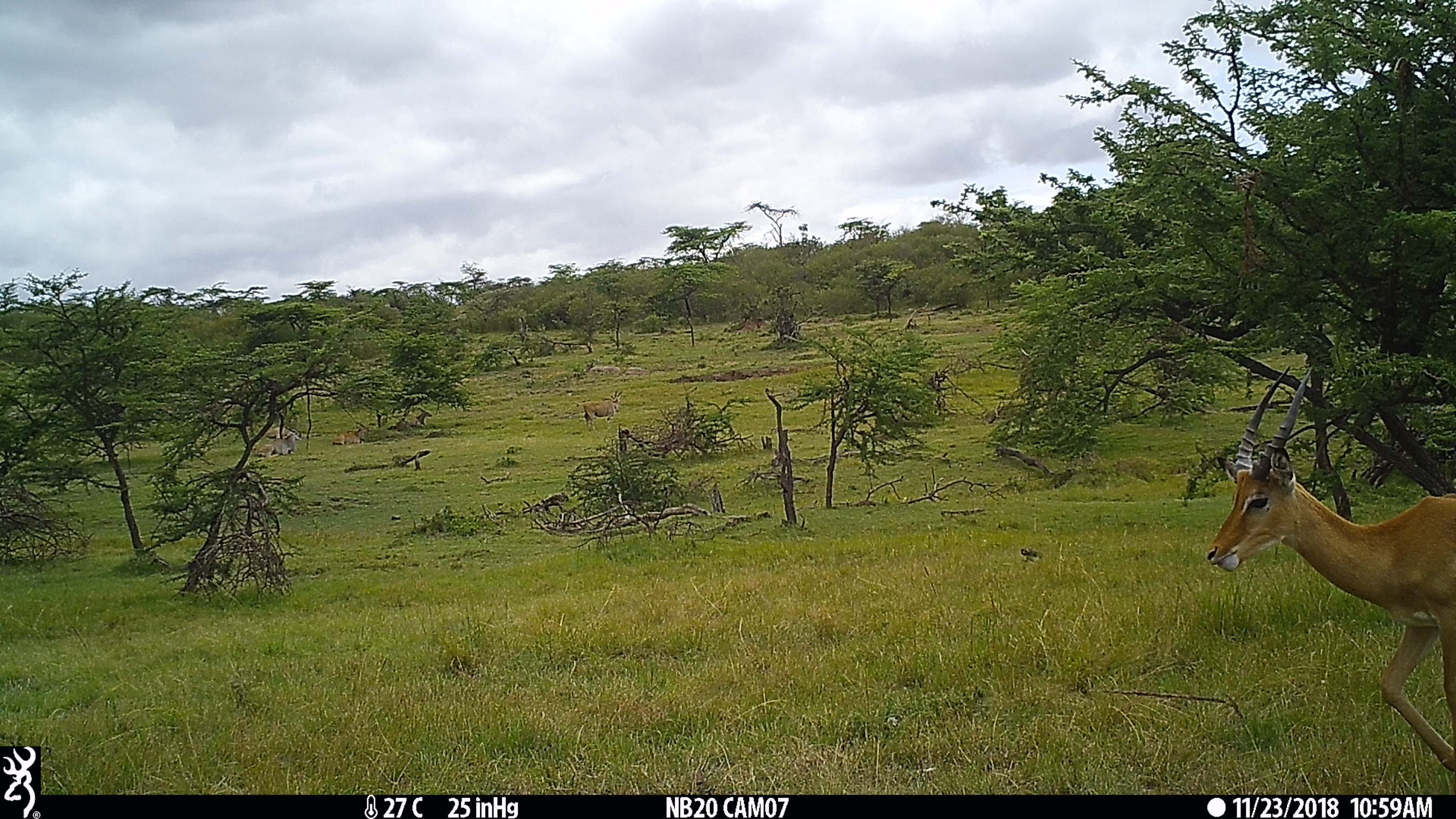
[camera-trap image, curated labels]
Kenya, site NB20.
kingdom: Animalia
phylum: Chordata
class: Mammalia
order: Artiodactyla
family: Bovidae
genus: Aepyceros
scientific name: Aepyceros melampus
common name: impala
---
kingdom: Animalia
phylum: Chordata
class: Mammalia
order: Artiodactyla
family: Bovidae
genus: Tragelaphus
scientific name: Tragelaphus oryx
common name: eland